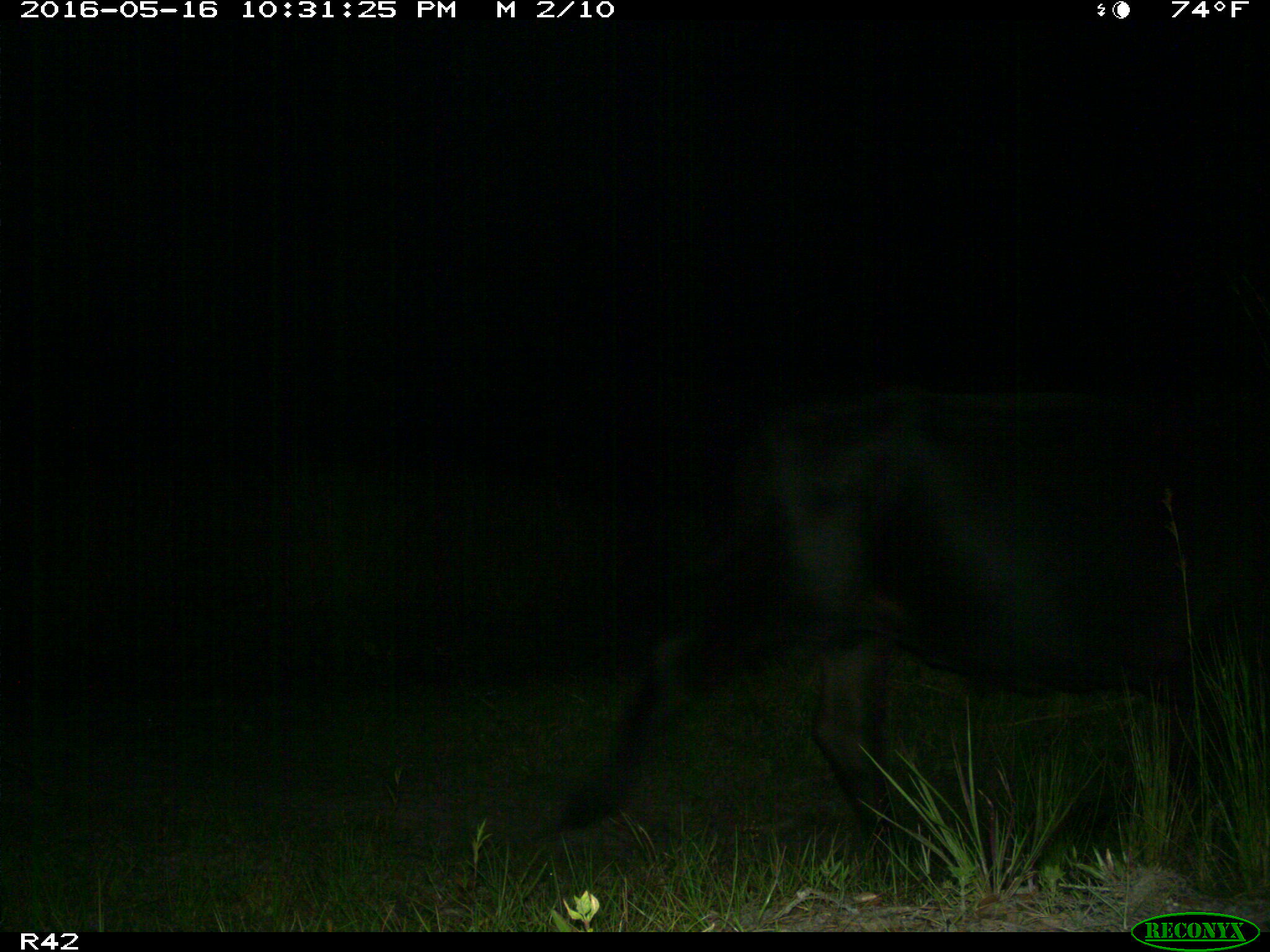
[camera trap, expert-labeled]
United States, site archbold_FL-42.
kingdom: Animalia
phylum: Chordata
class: Mammalia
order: Artiodactyla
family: Bovidae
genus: Bos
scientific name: Bos taurus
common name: domestic cow